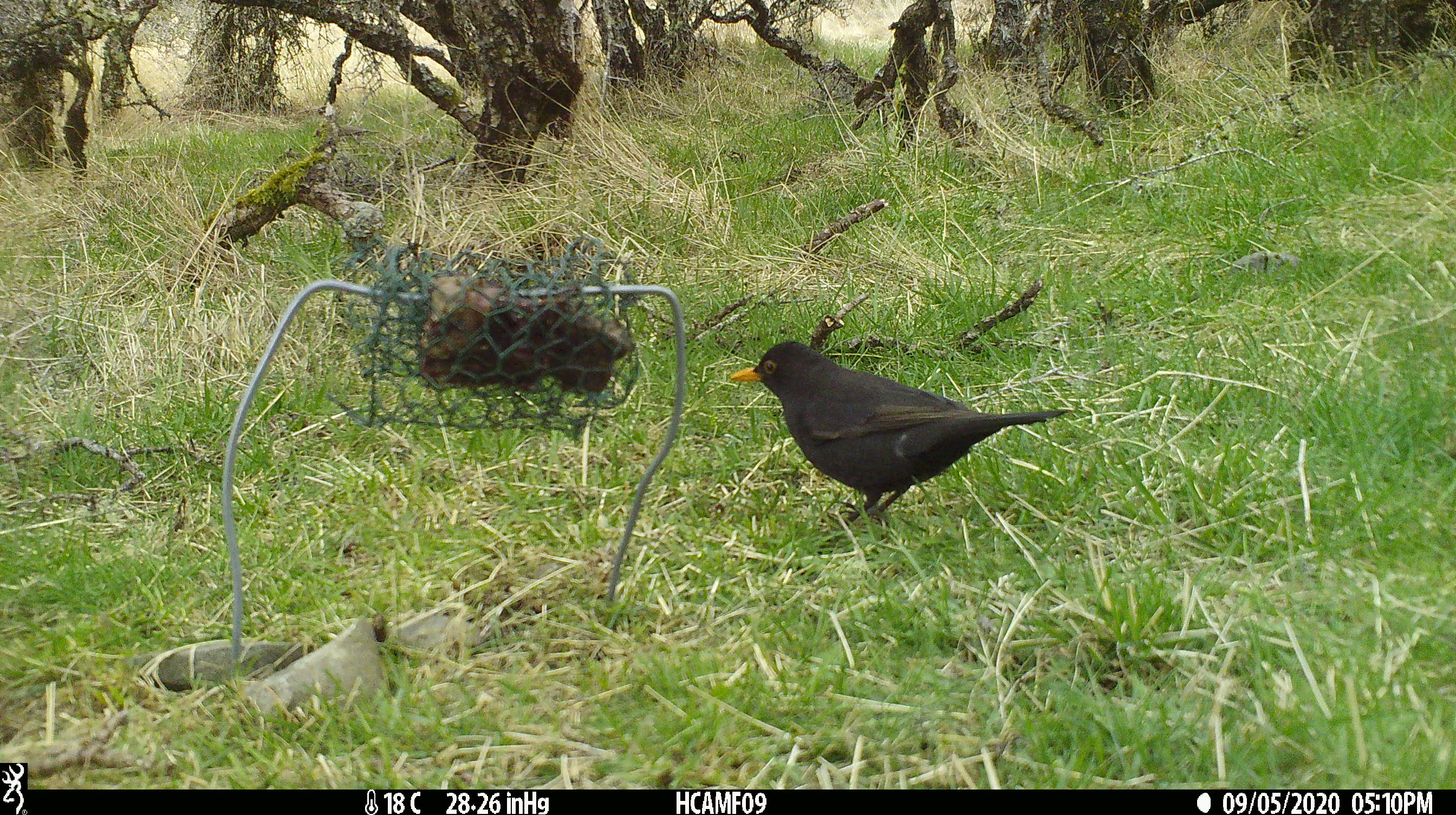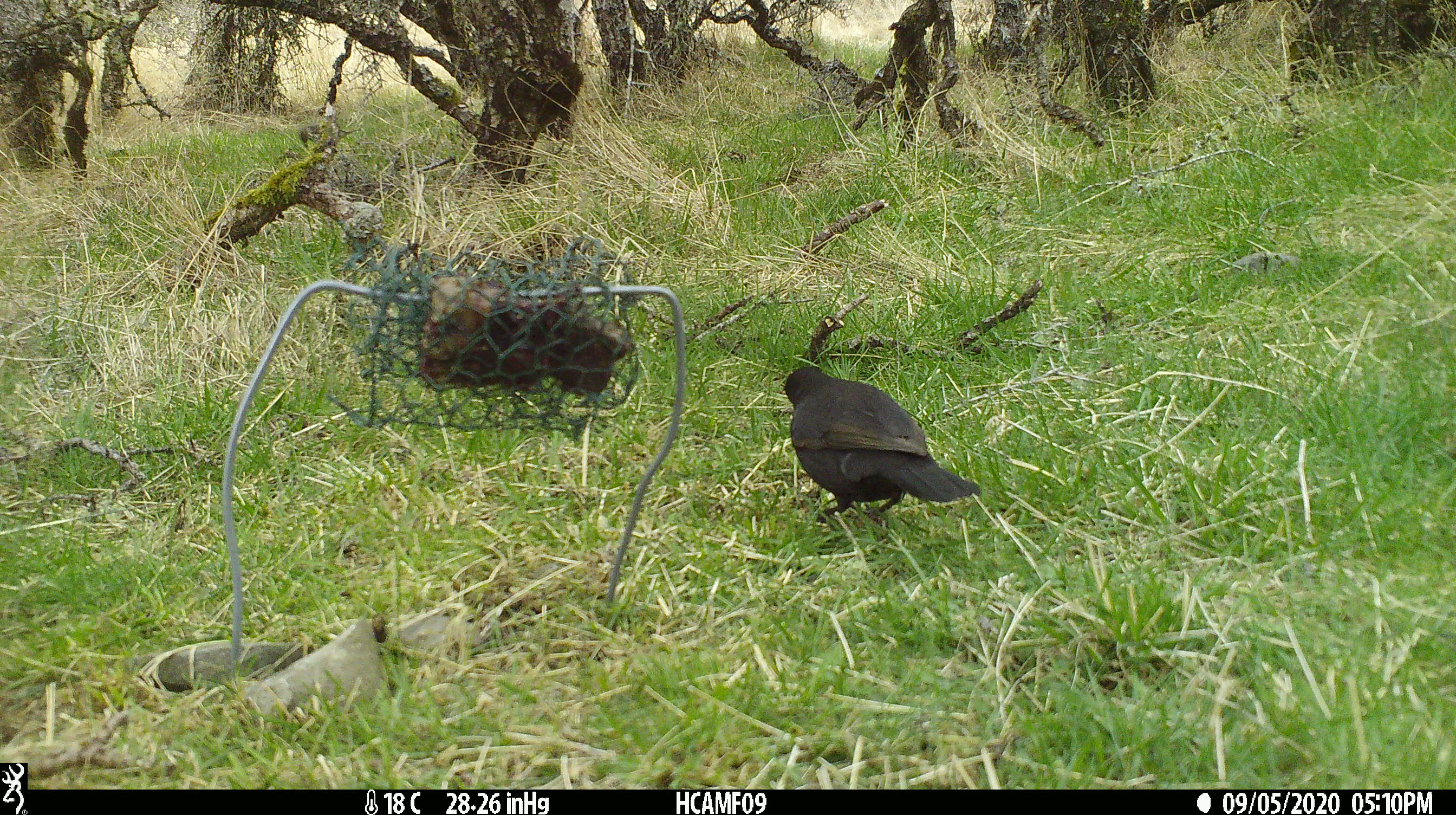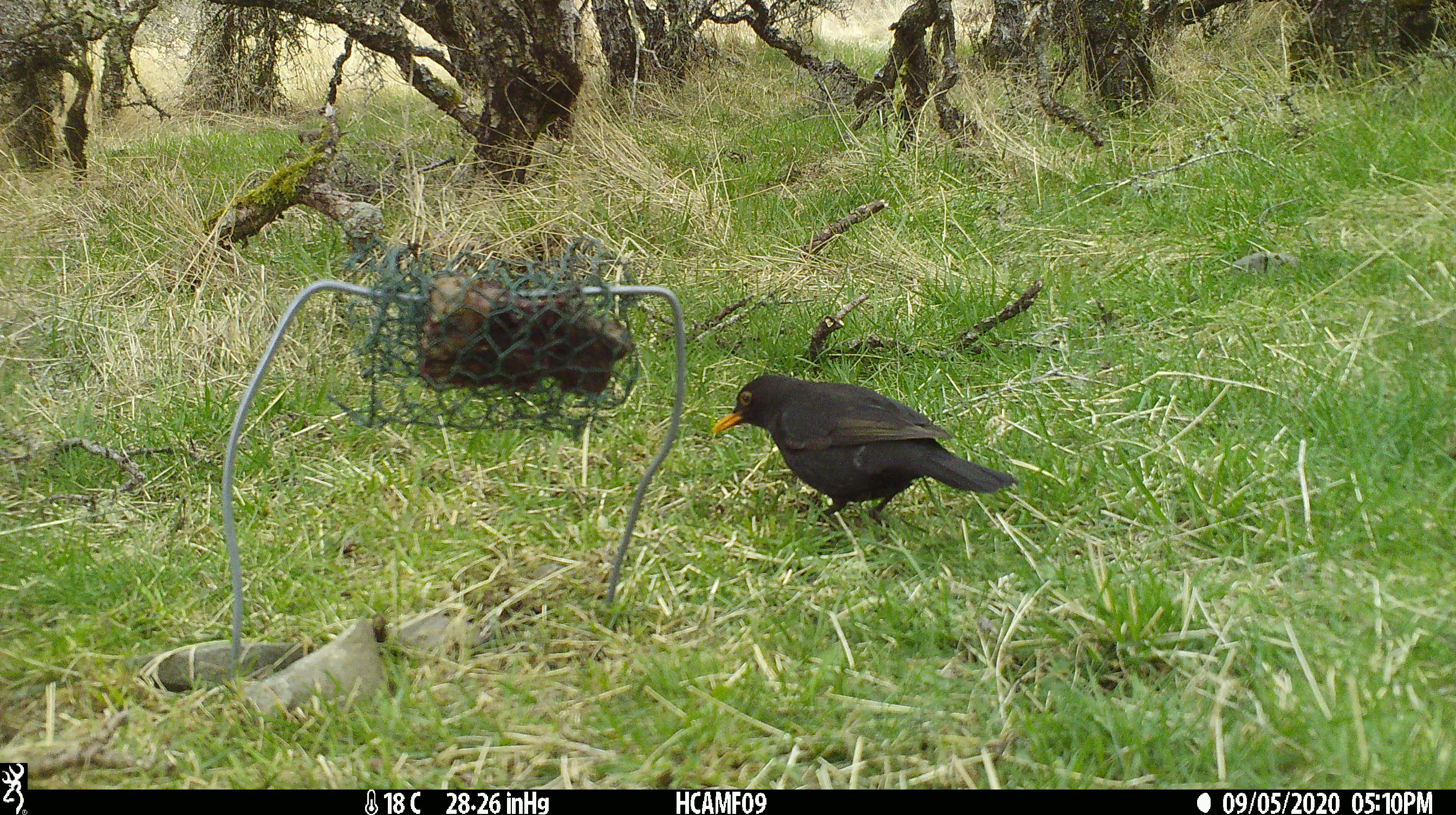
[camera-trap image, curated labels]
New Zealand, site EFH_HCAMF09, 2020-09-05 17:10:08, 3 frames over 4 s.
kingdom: Animalia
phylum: Chordata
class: Aves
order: Passeriformes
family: Turdidae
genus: Turdus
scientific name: Turdus merula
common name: eurasian blackbird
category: blackbird